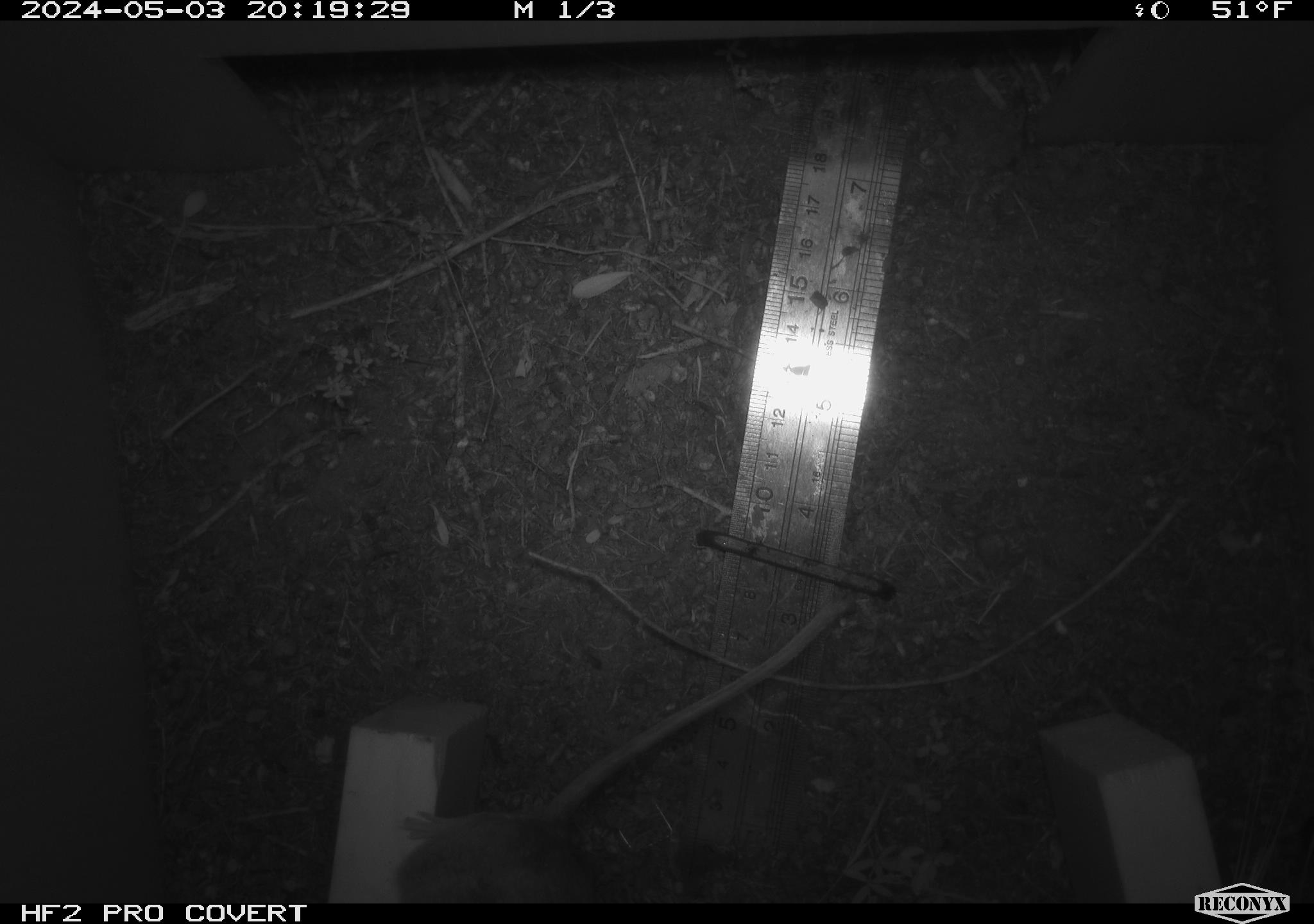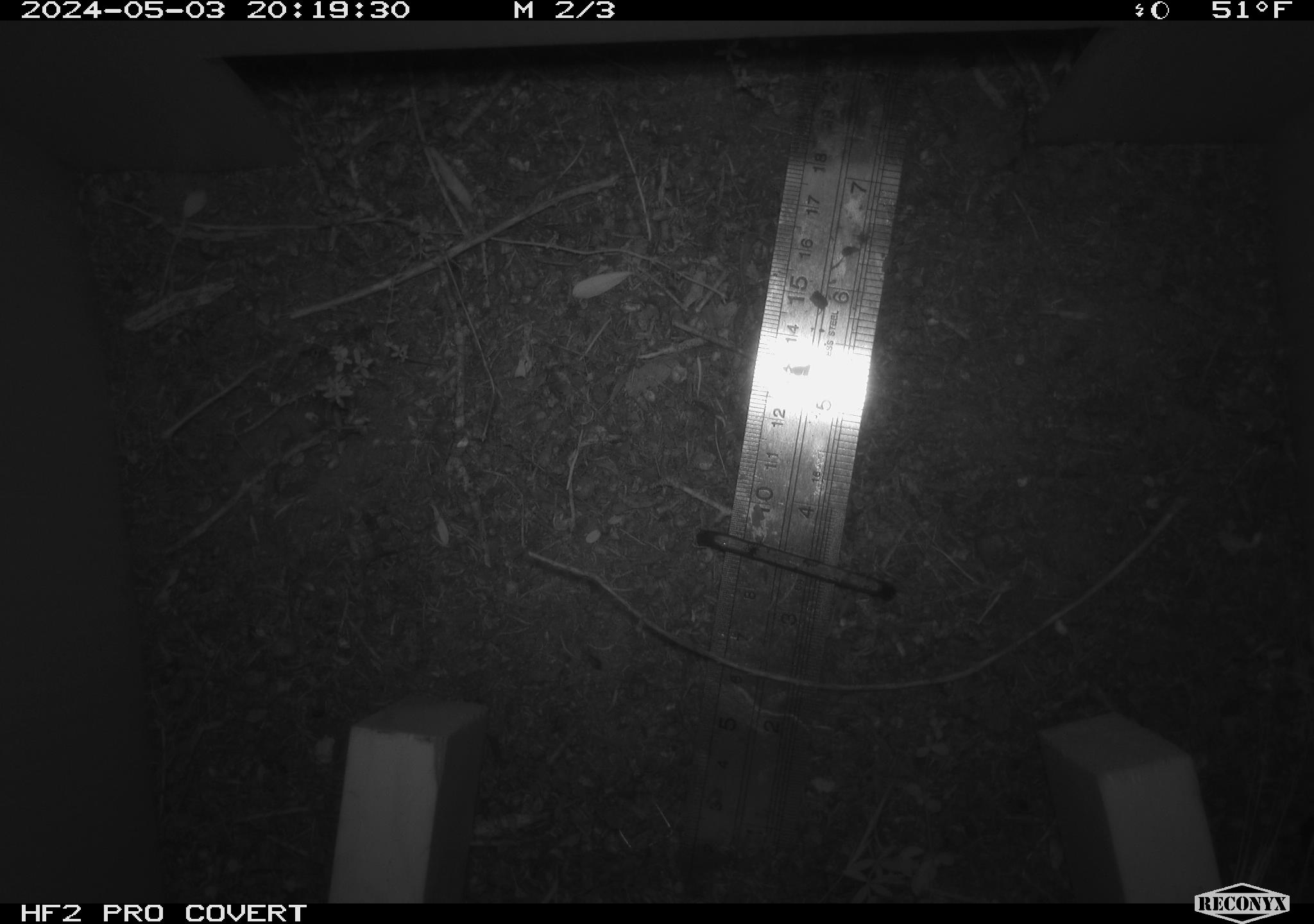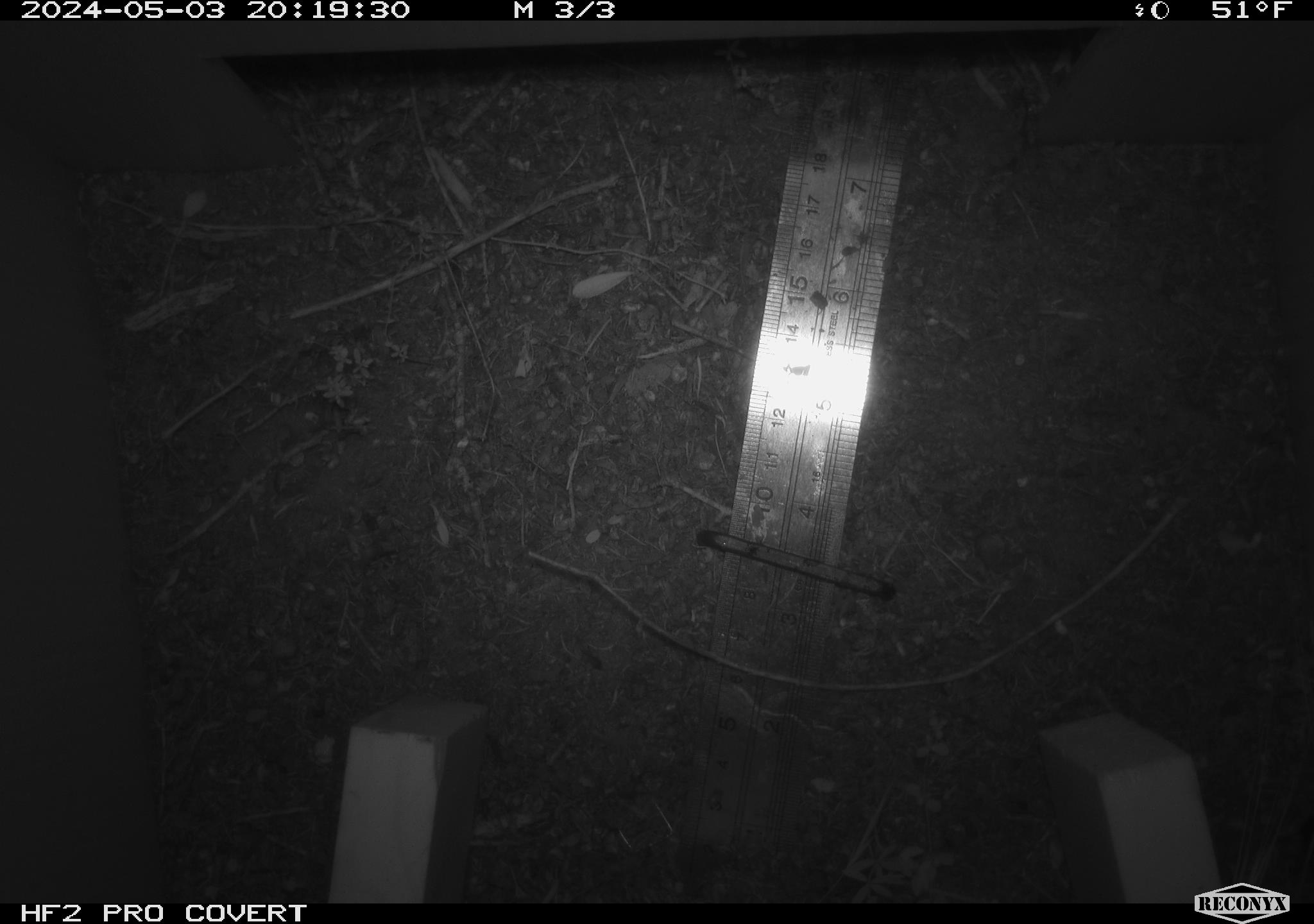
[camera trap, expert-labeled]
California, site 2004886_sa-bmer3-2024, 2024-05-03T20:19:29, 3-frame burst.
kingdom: Animalia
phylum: Chordata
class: Mammalia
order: Rodentia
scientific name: Rodentia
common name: mouse species